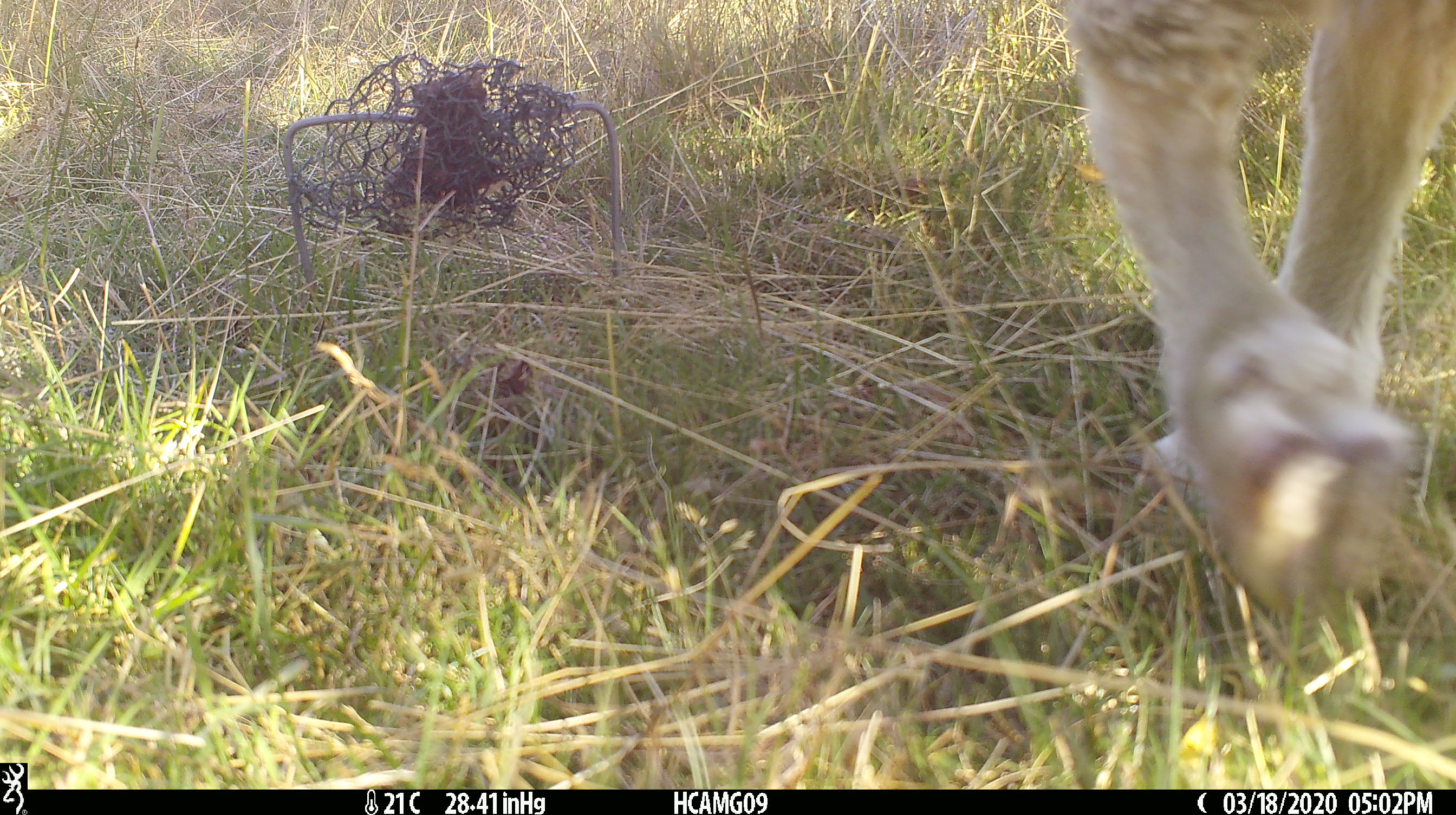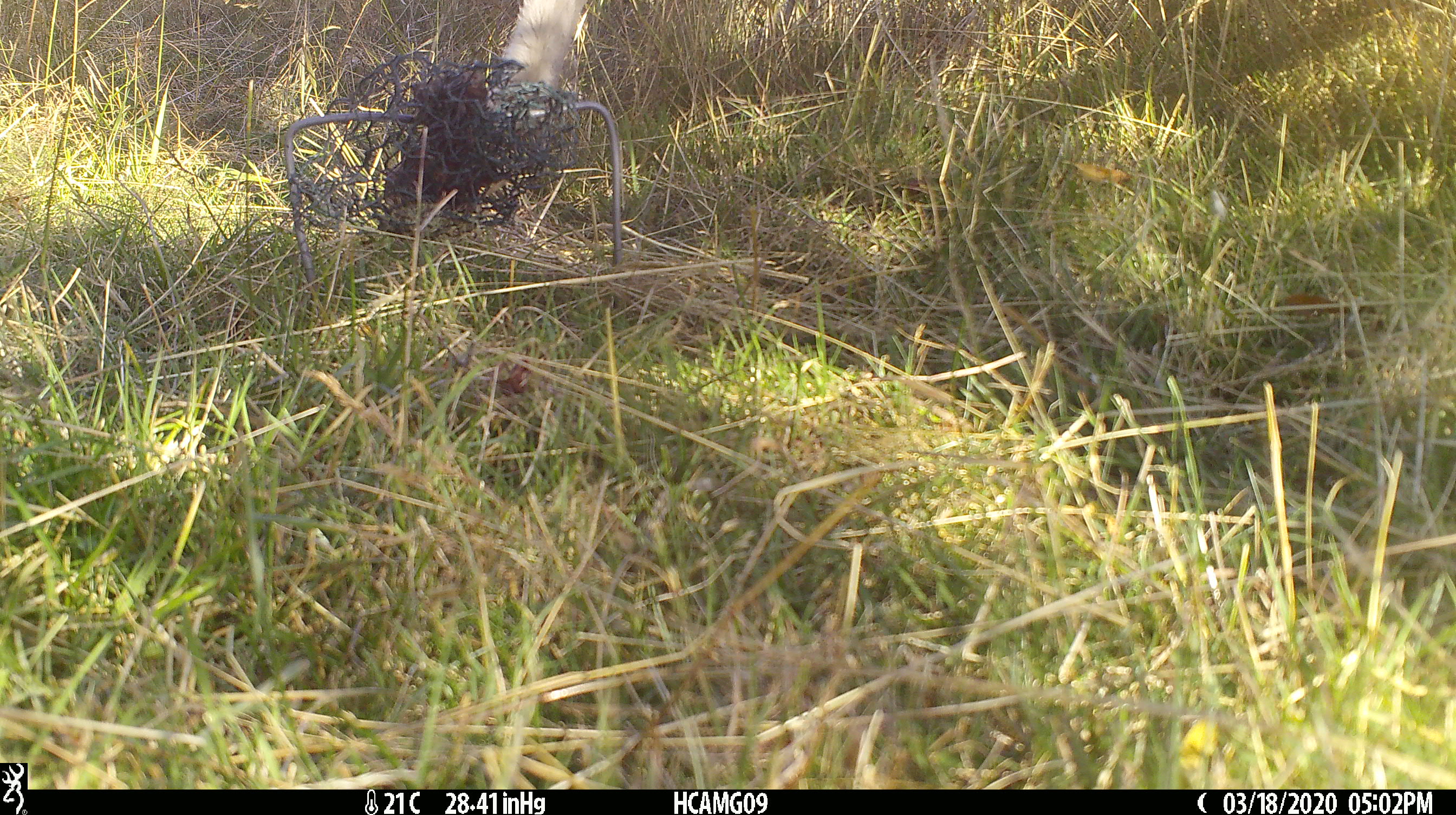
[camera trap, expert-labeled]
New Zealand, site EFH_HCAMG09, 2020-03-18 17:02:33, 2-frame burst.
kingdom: Animalia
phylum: Chordata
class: Mammalia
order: Artiodactyla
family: Bovidae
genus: Ovis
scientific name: Ovis aries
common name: domestic sheep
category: sheep